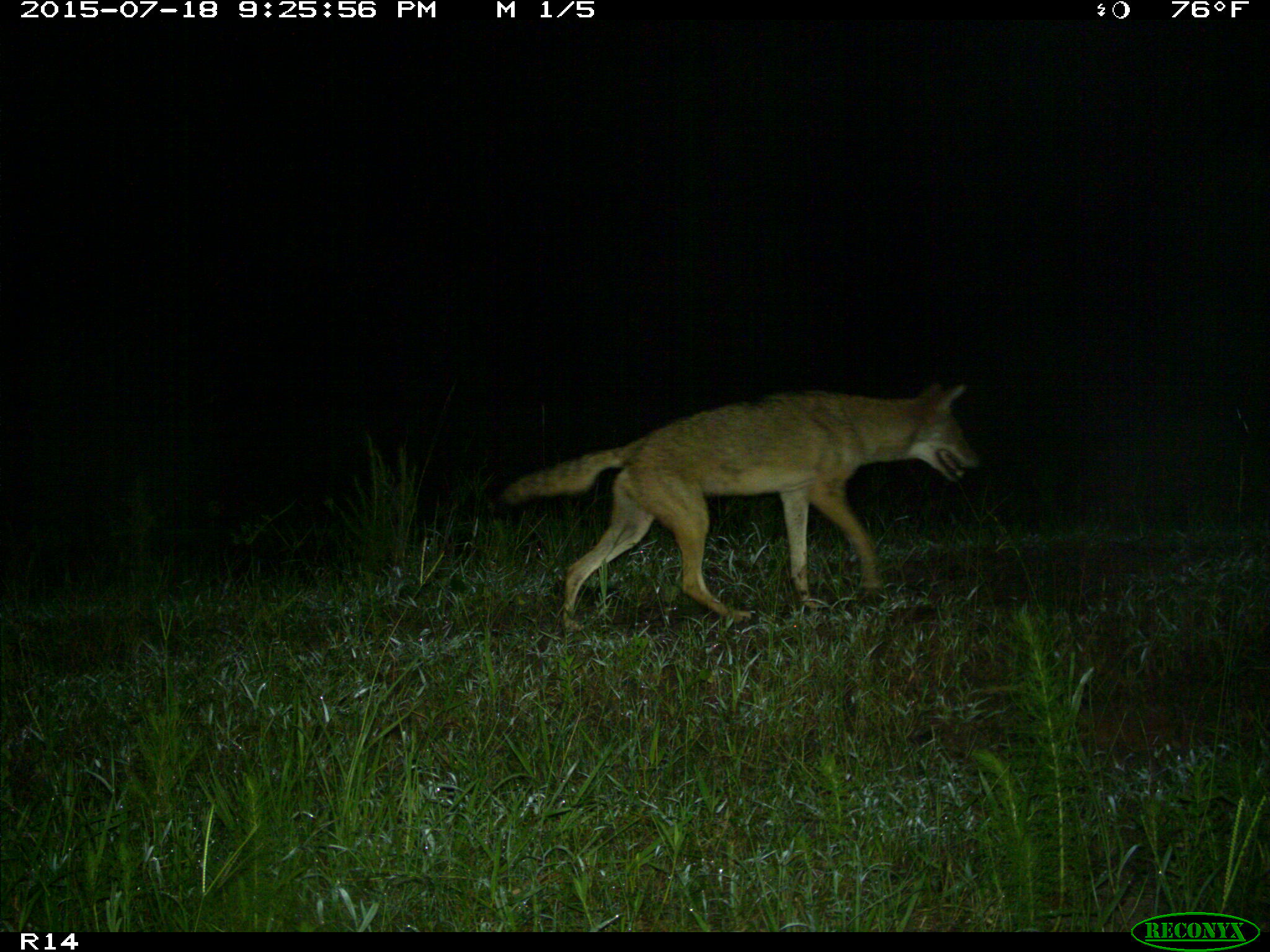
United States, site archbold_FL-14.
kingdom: Animalia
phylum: Chordata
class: Mammalia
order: Carnivora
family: Canidae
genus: Canis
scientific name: Canis latrans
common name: coyote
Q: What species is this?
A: Canis latrans (coyote).